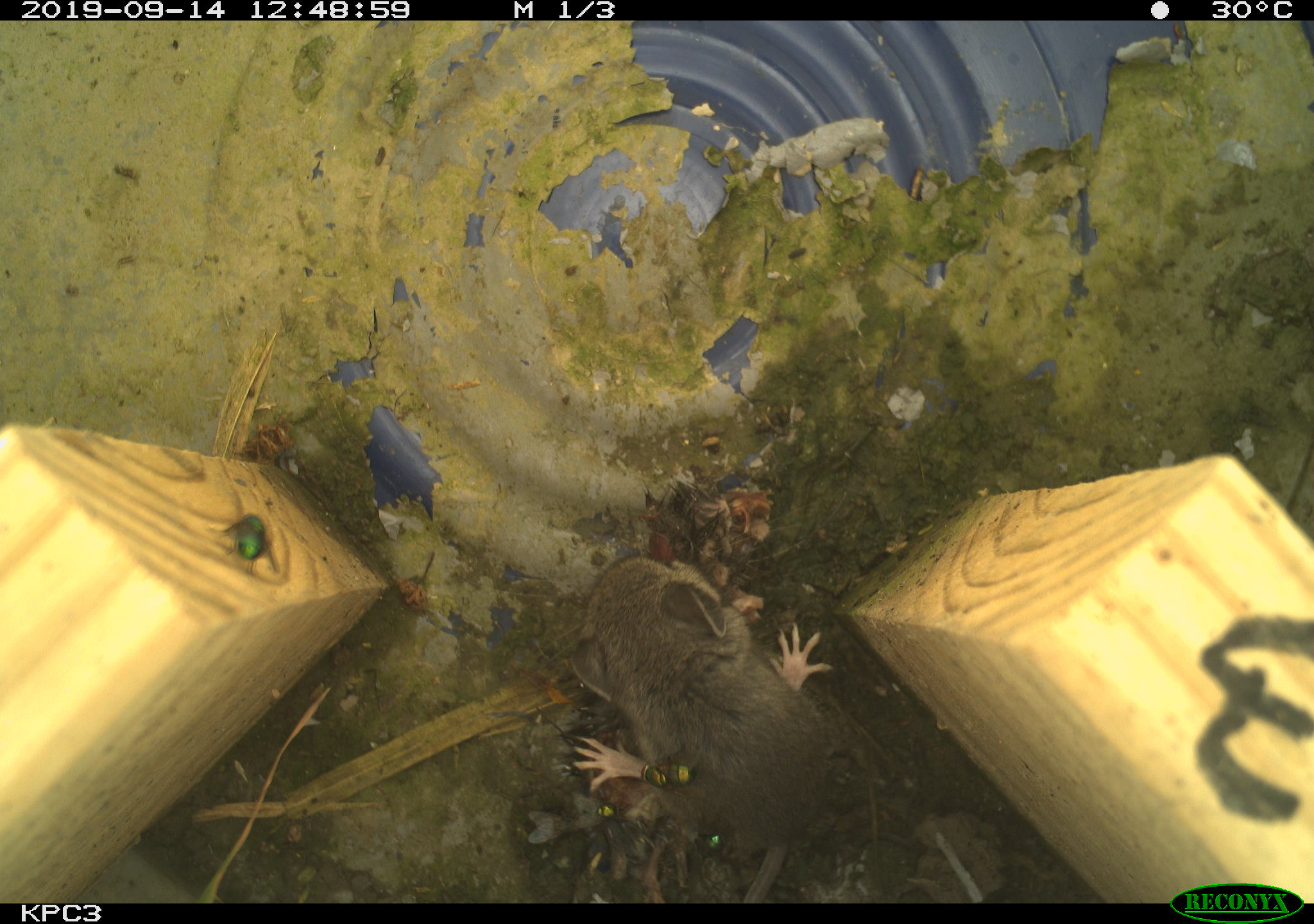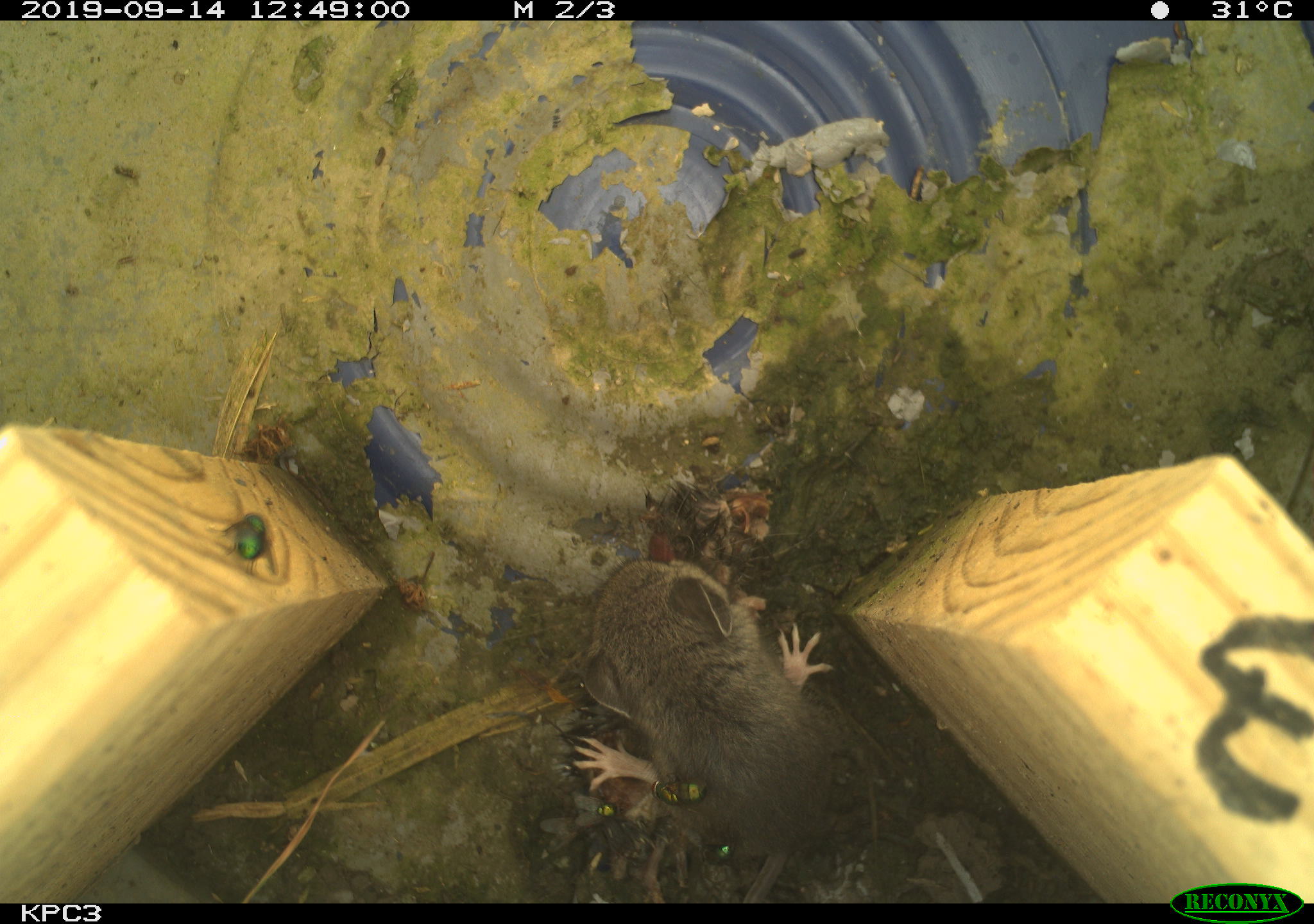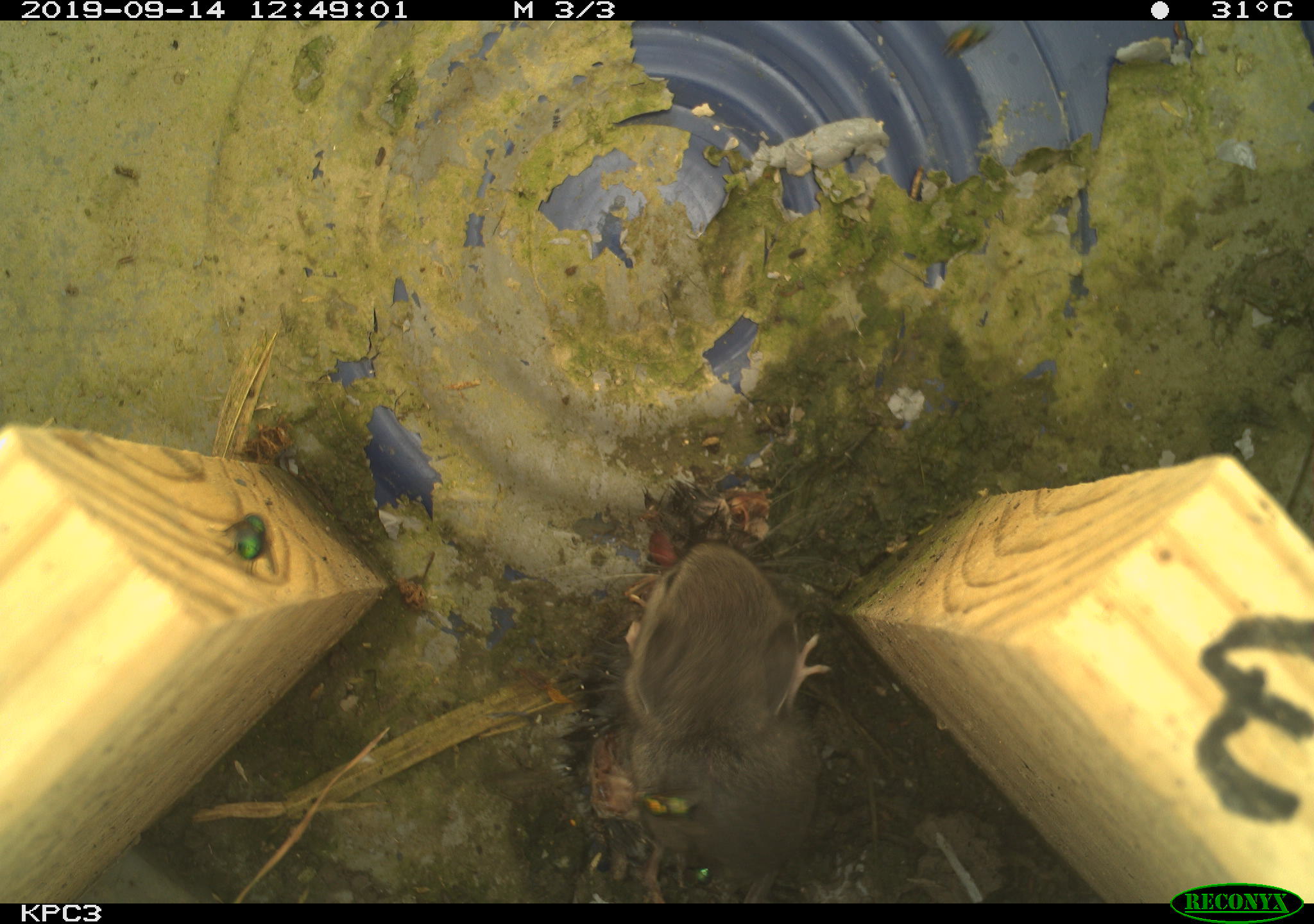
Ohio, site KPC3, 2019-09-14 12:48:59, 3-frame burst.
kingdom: Animalia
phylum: Chordata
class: Mammalia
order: Rodentia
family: Cricetidae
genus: Peromyscus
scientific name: Peromyscus leucopus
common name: white-footed mouse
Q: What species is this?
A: White-footed mouse (Peromyscus leucopus).